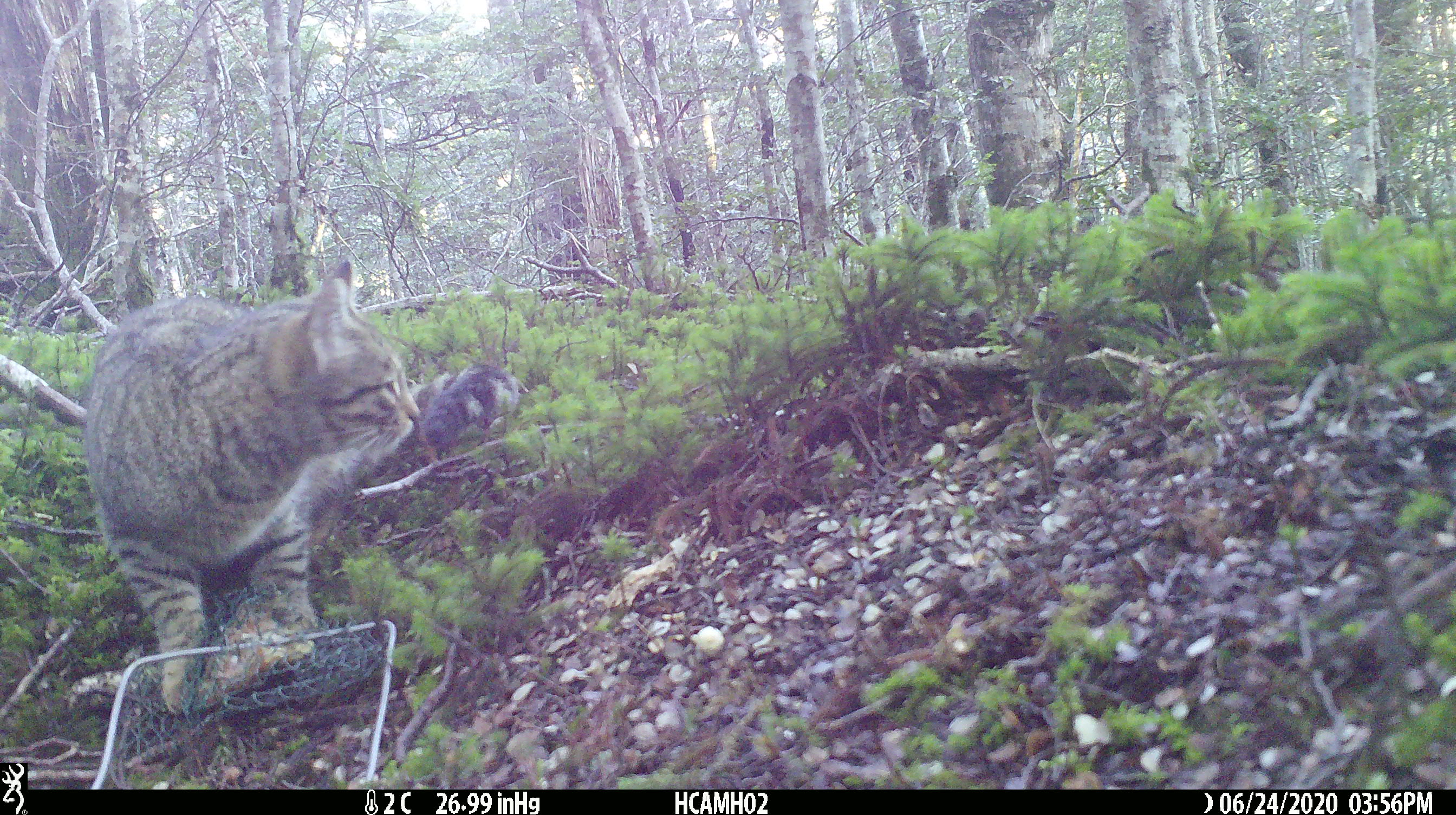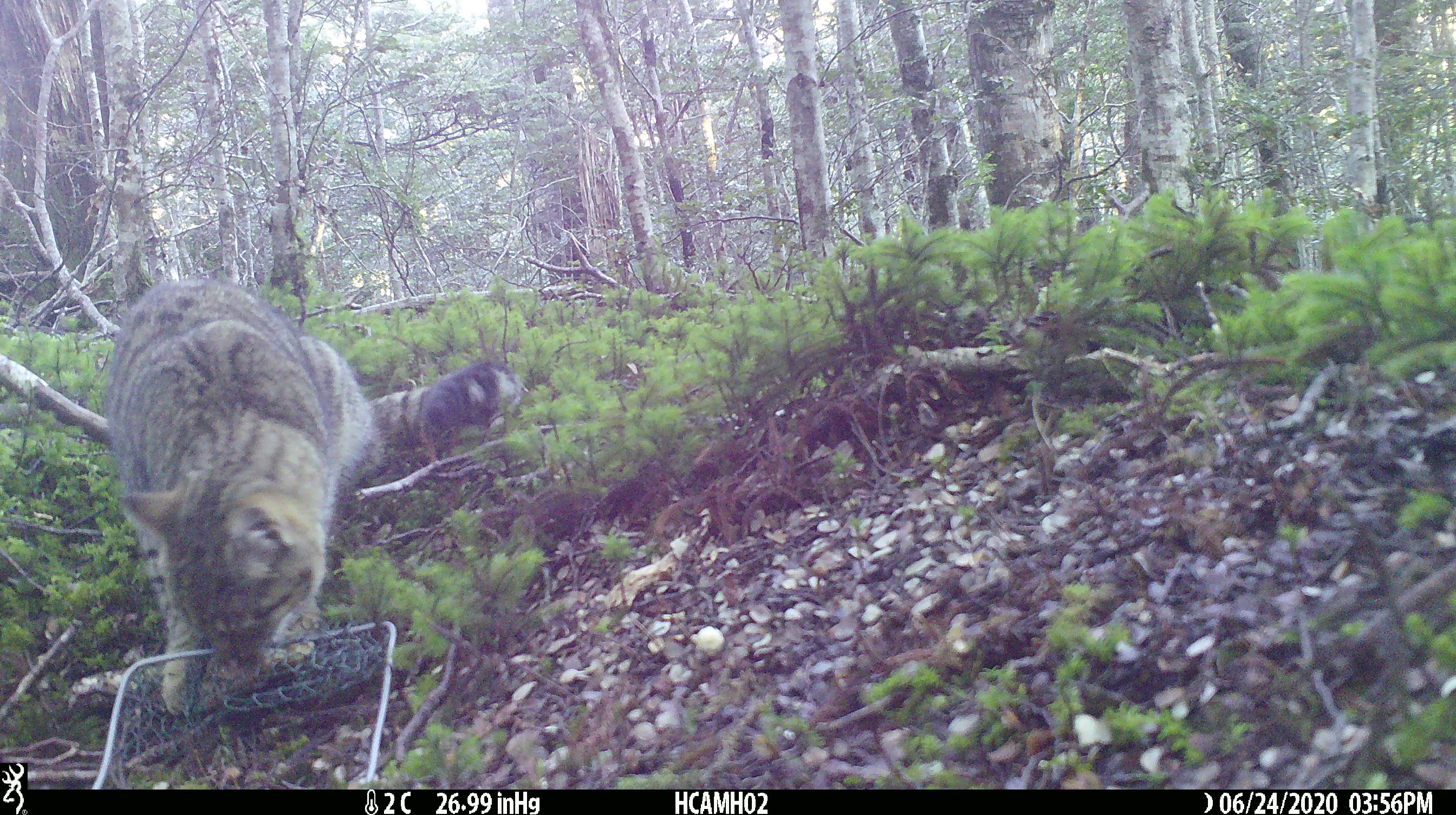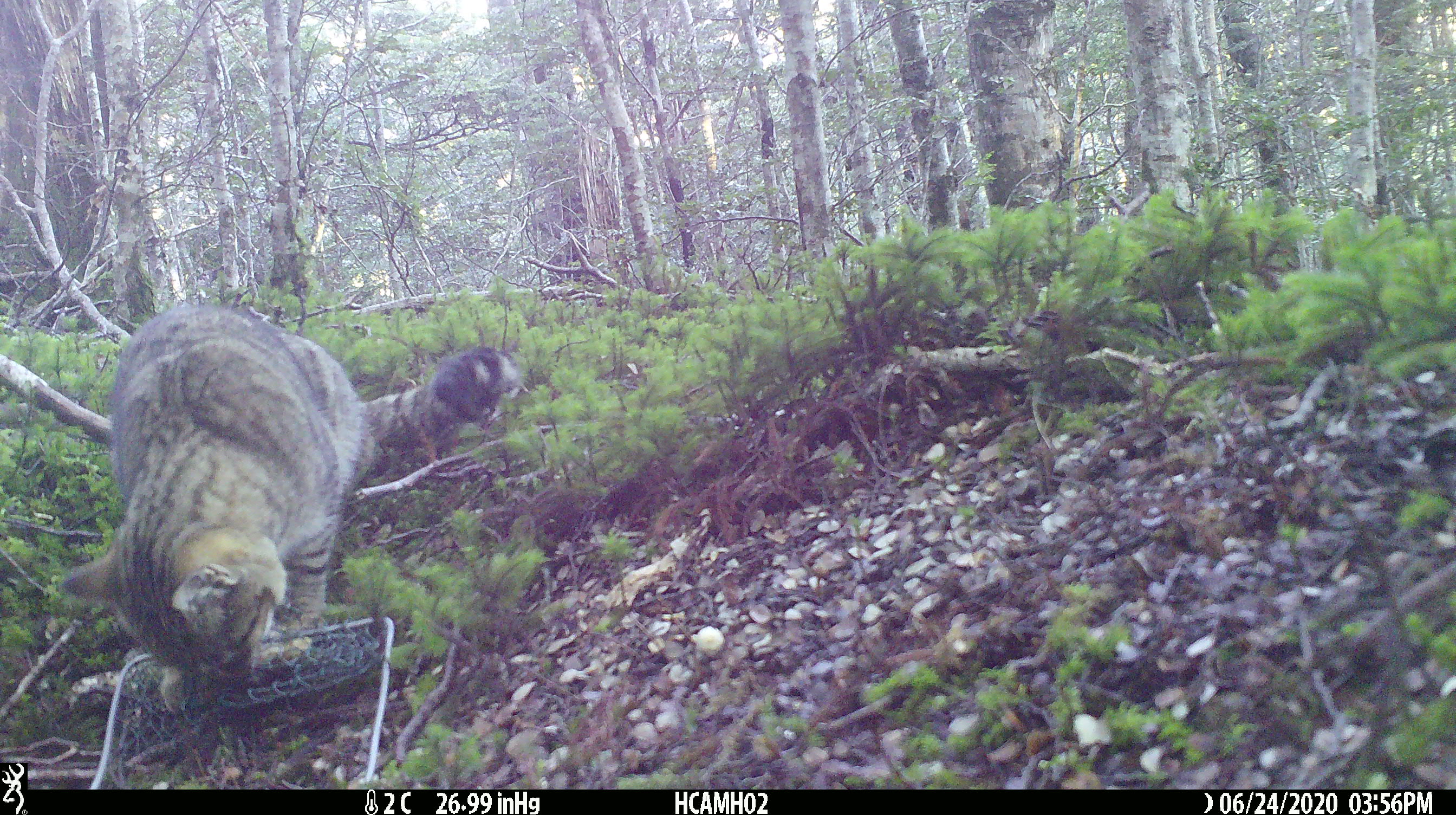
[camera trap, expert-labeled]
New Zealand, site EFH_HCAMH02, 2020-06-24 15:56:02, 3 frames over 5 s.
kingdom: Animalia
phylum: Chordata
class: Mammalia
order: Carnivora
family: Felidae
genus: Felis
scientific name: Felis catus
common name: domestic cat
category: cat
Cat (domestic cat) (Felis catus).